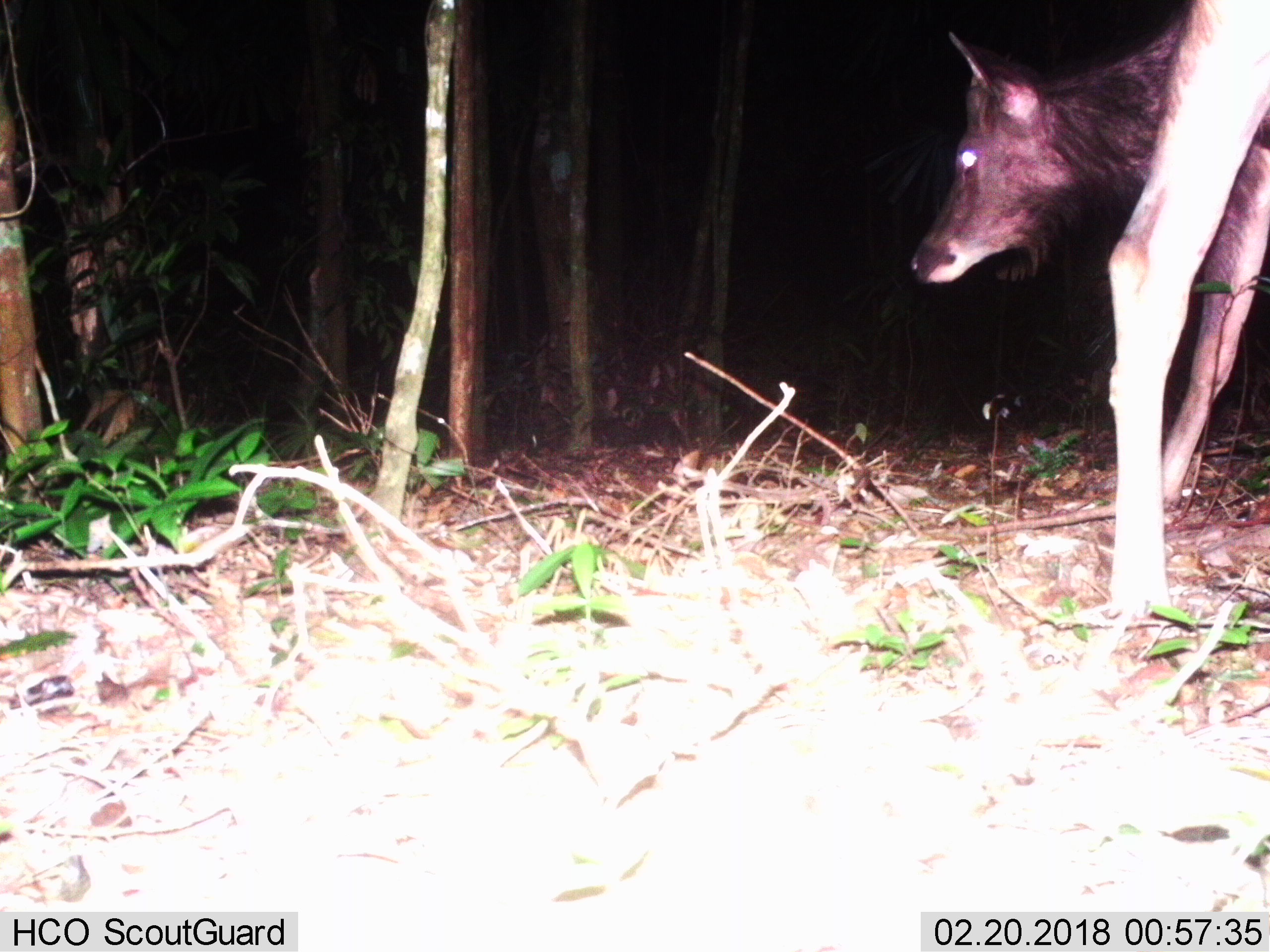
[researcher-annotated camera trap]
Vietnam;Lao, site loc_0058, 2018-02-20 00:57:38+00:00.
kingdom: Animalia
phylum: Chordata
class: Mammalia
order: Artiodactyla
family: Cervidae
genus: Rusa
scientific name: Rusa unicolor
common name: sambar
Sambar (Rusa unicolor). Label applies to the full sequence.